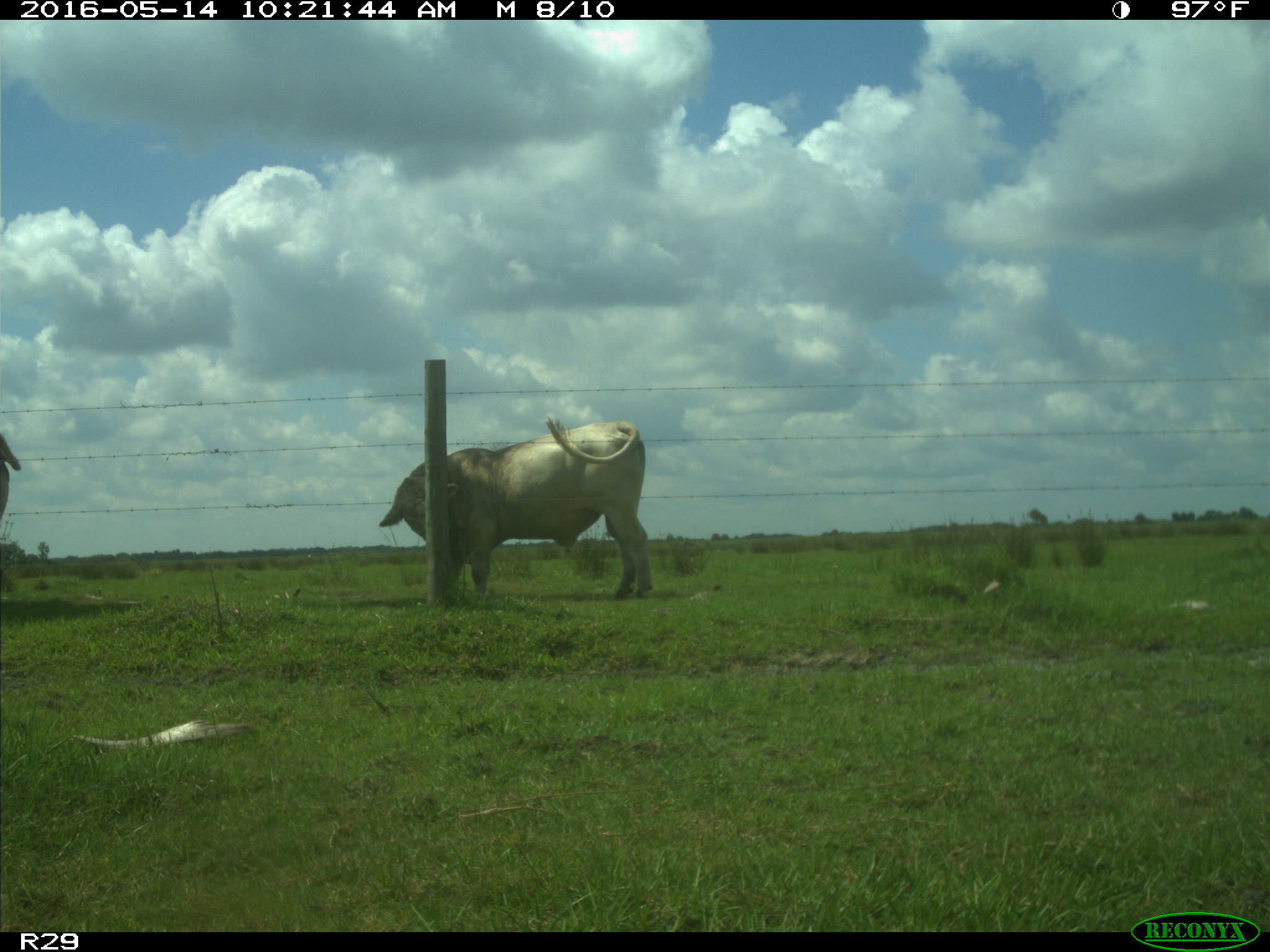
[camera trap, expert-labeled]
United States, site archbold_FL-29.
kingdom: Animalia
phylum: Chordata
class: Mammalia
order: Artiodactyla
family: Bovidae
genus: Bos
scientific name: Bos taurus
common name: domestic cow